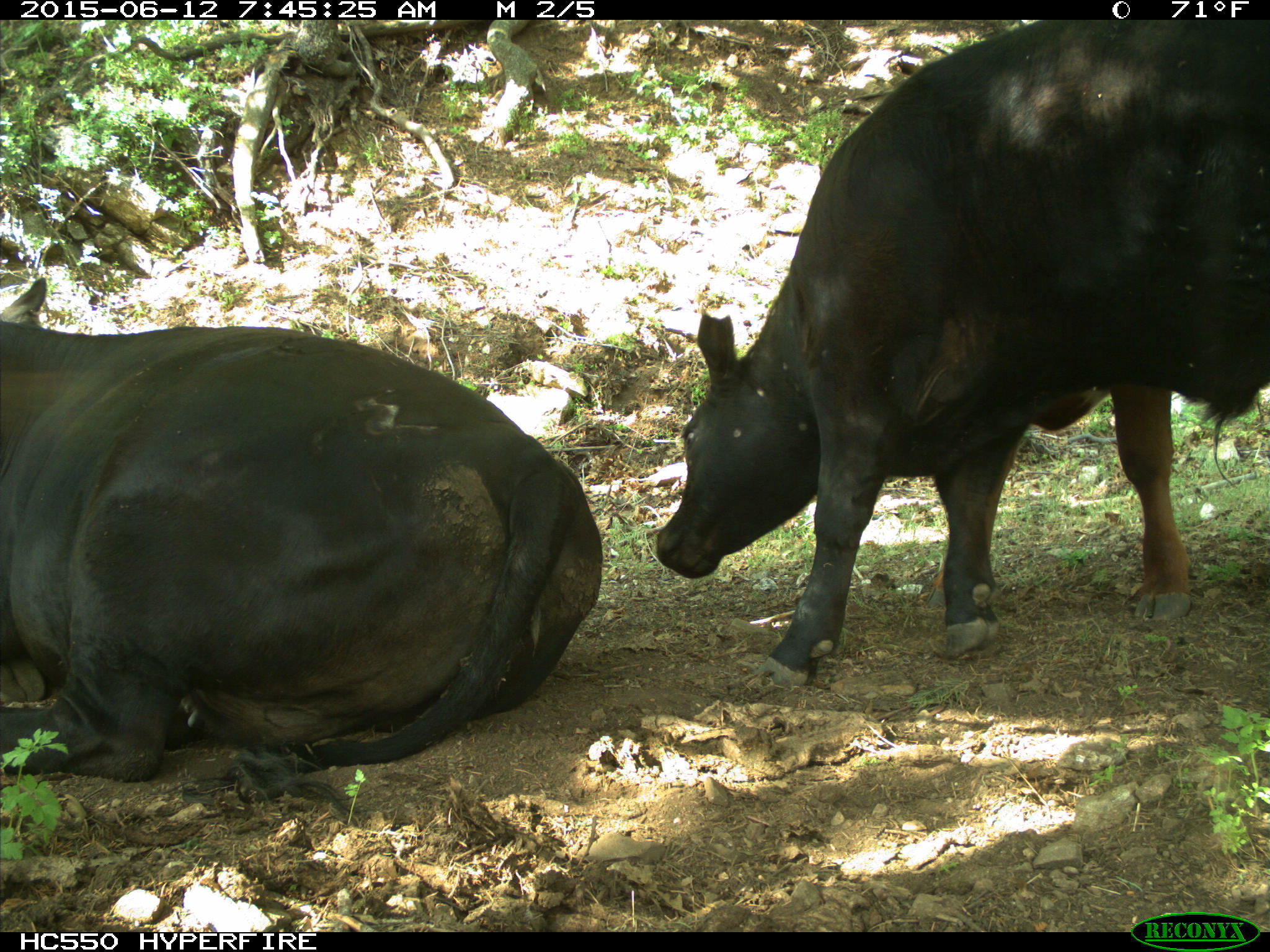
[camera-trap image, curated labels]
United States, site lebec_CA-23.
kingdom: Animalia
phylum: Chordata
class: Mammalia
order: Artiodactyla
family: Bovidae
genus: Bos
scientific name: Bos taurus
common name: domestic cow